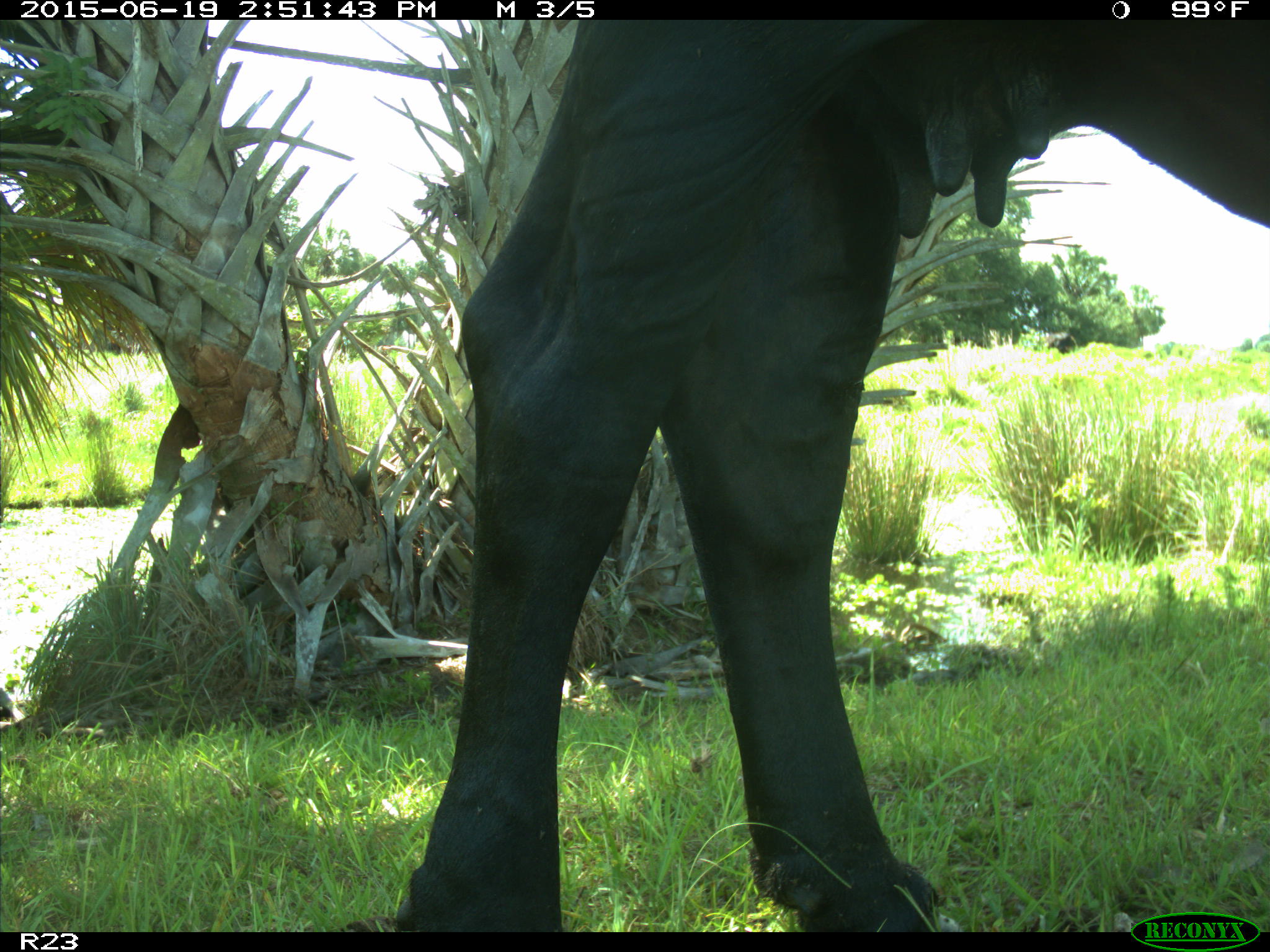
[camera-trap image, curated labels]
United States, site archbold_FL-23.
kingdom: Animalia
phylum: Chordata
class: Mammalia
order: Artiodactyla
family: Bovidae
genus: Bos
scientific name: Bos taurus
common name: domestic cow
Bos taurus (domestic cow).